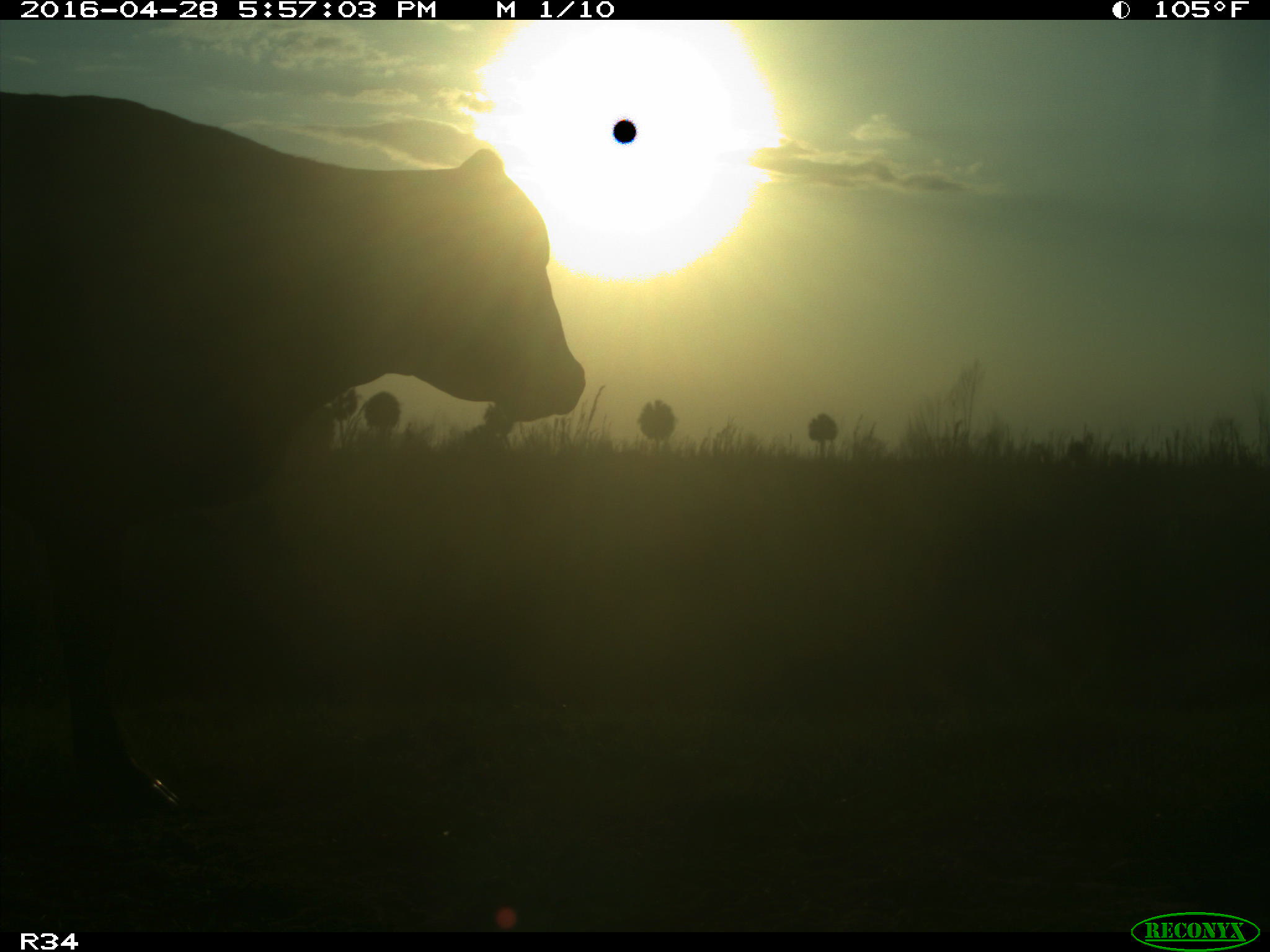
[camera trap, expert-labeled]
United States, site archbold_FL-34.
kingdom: Animalia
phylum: Chordata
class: Mammalia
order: Artiodactyla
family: Bovidae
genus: Bos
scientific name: Bos taurus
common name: domestic cow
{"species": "Bos taurus (domestic cow)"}